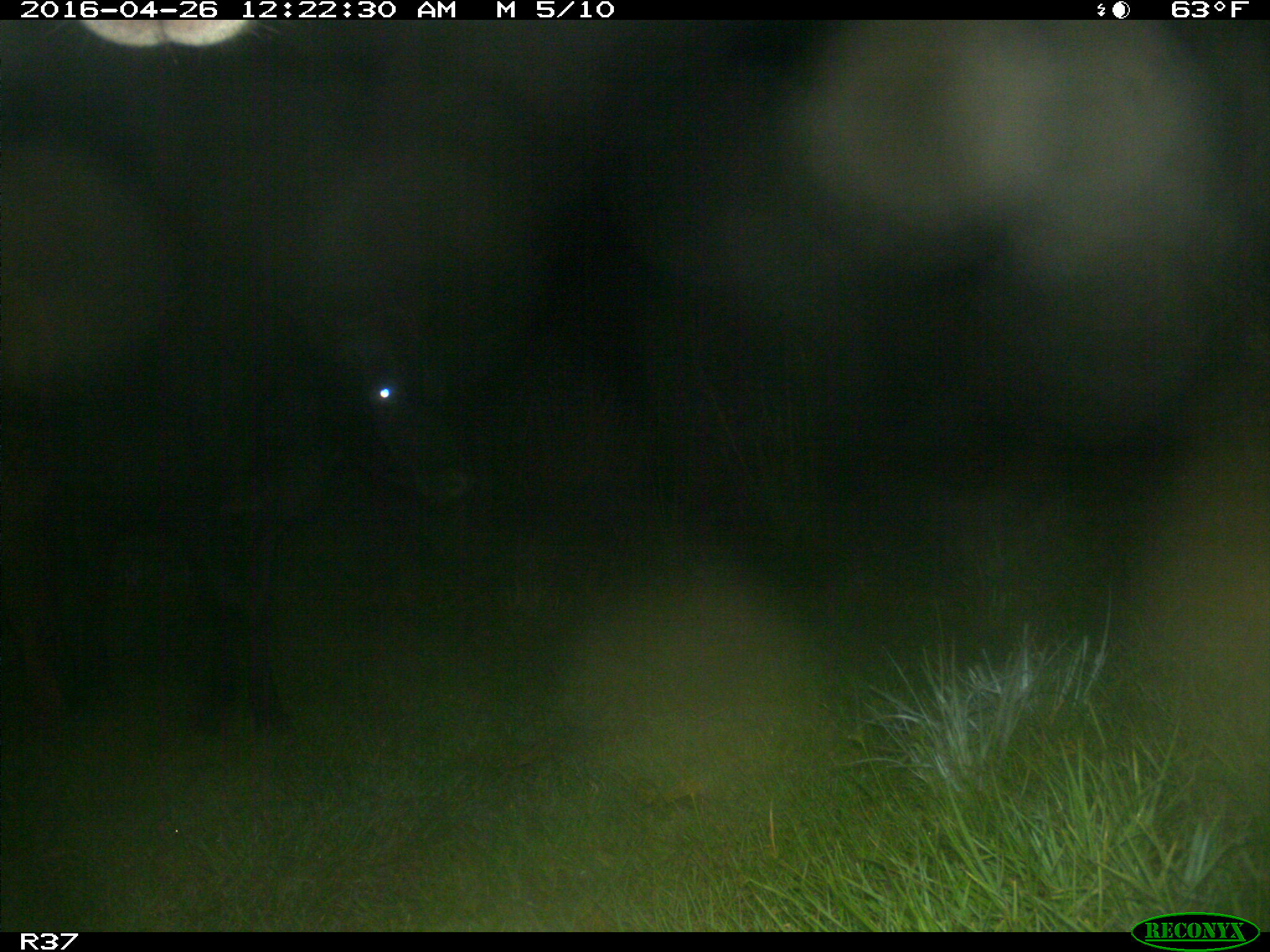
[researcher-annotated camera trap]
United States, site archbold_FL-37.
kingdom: Animalia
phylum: Chordata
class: Mammalia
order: Artiodactyla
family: Bovidae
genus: Bos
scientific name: Bos taurus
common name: domestic cow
Bos taurus (domestic cow).